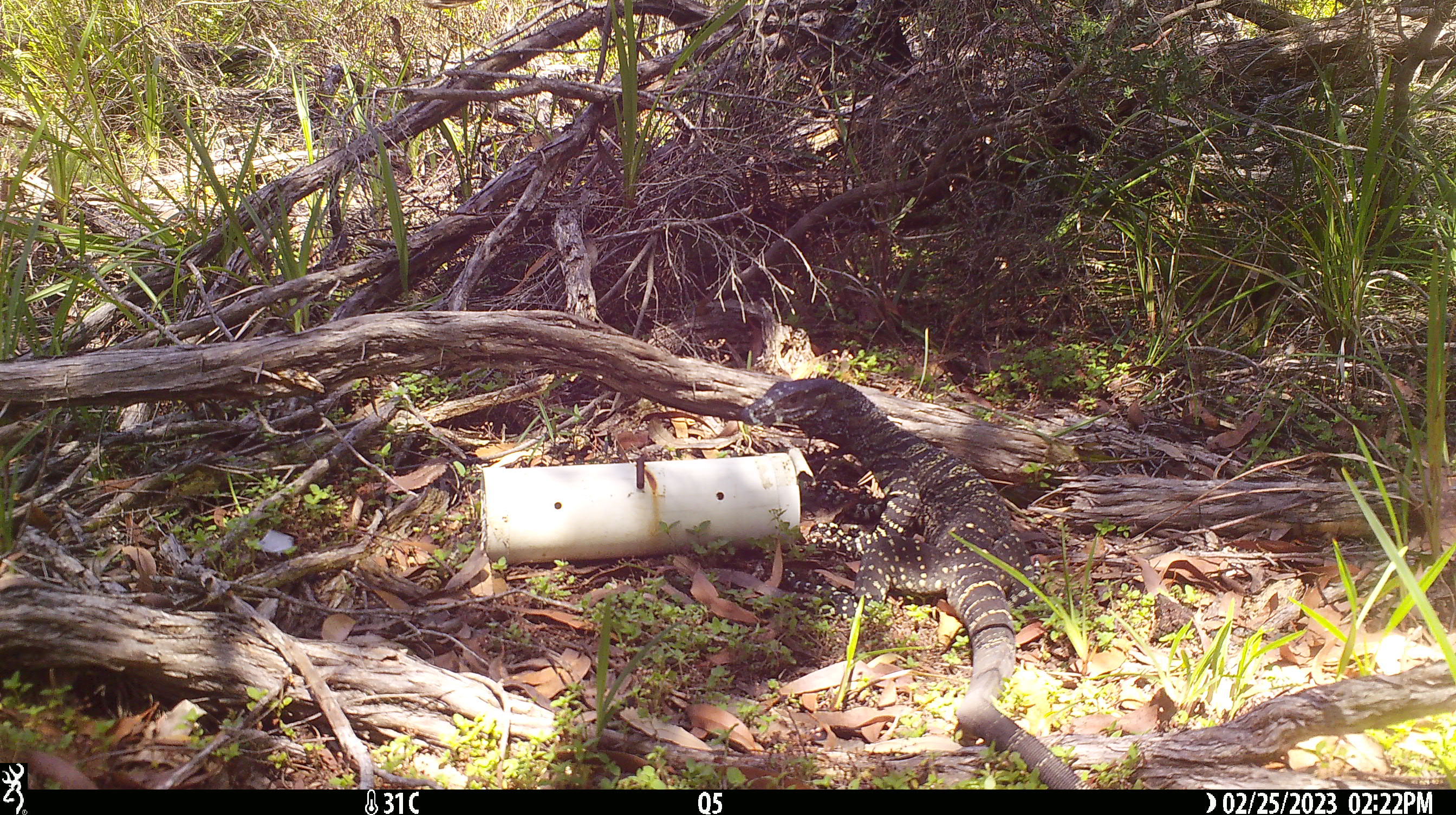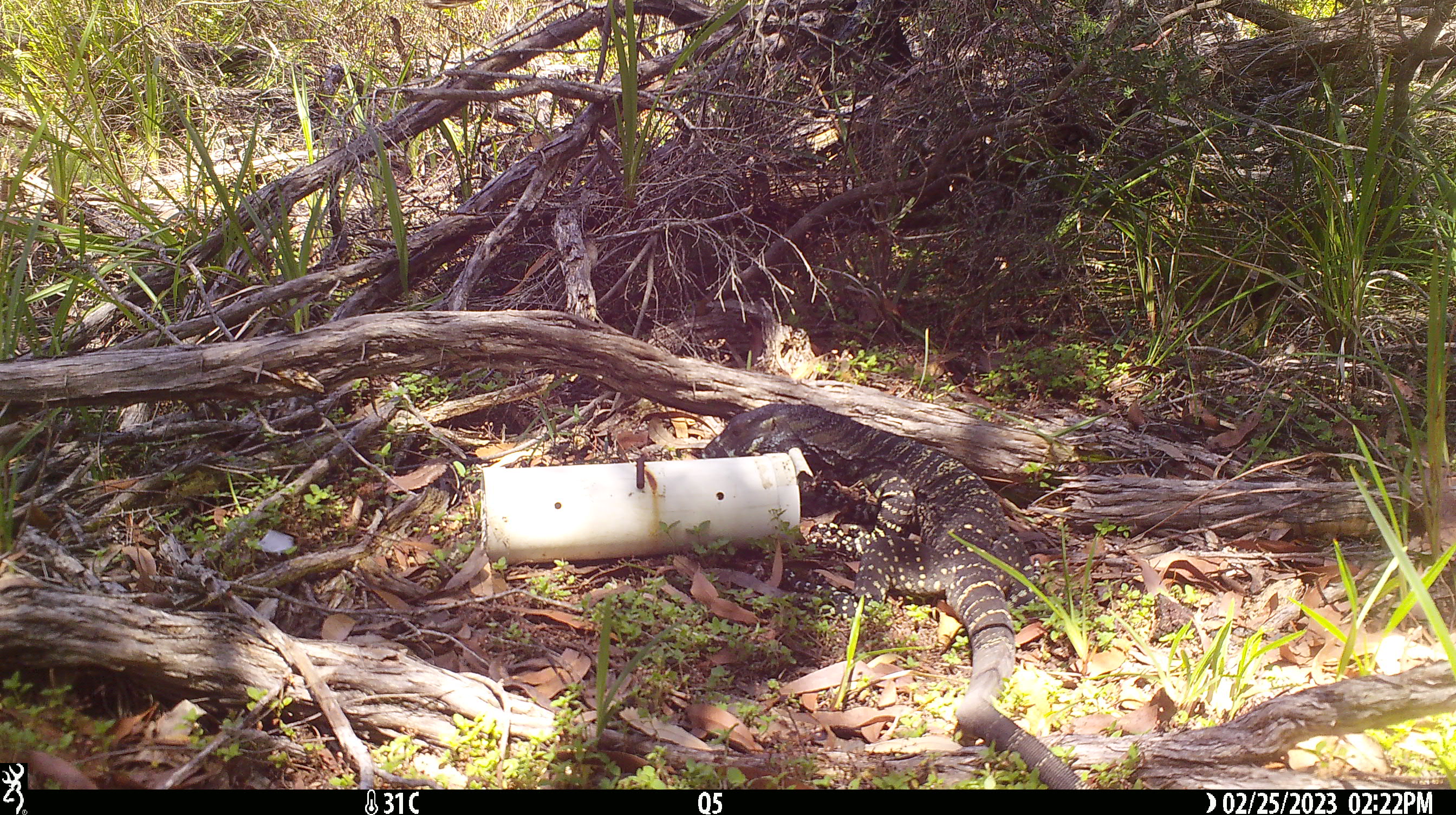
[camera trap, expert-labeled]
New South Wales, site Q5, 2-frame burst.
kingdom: Animalia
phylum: Chordata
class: Reptilia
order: Squamata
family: Varanidae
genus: Varanus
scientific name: Varanus varius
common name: lace monitor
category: goanna